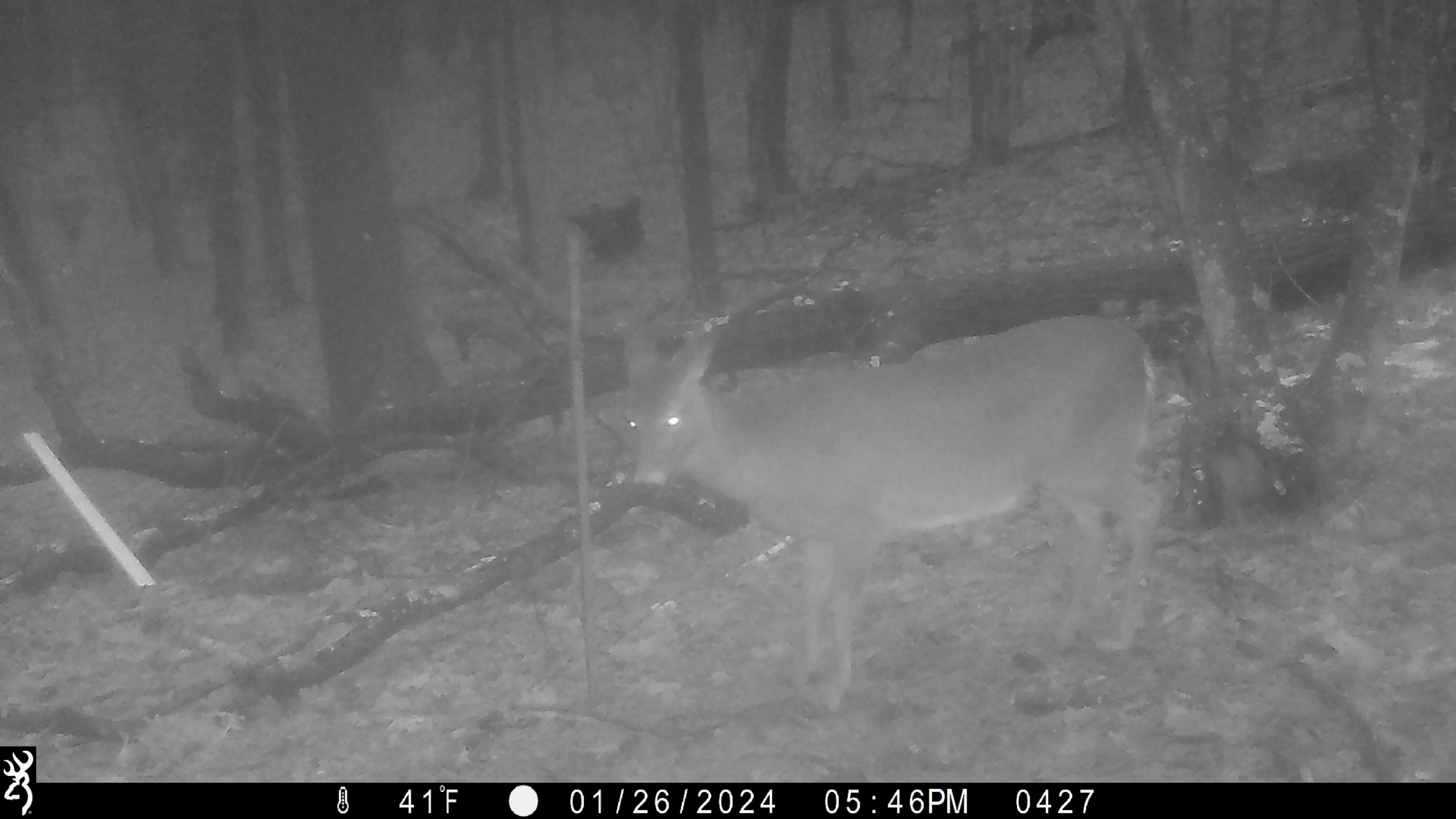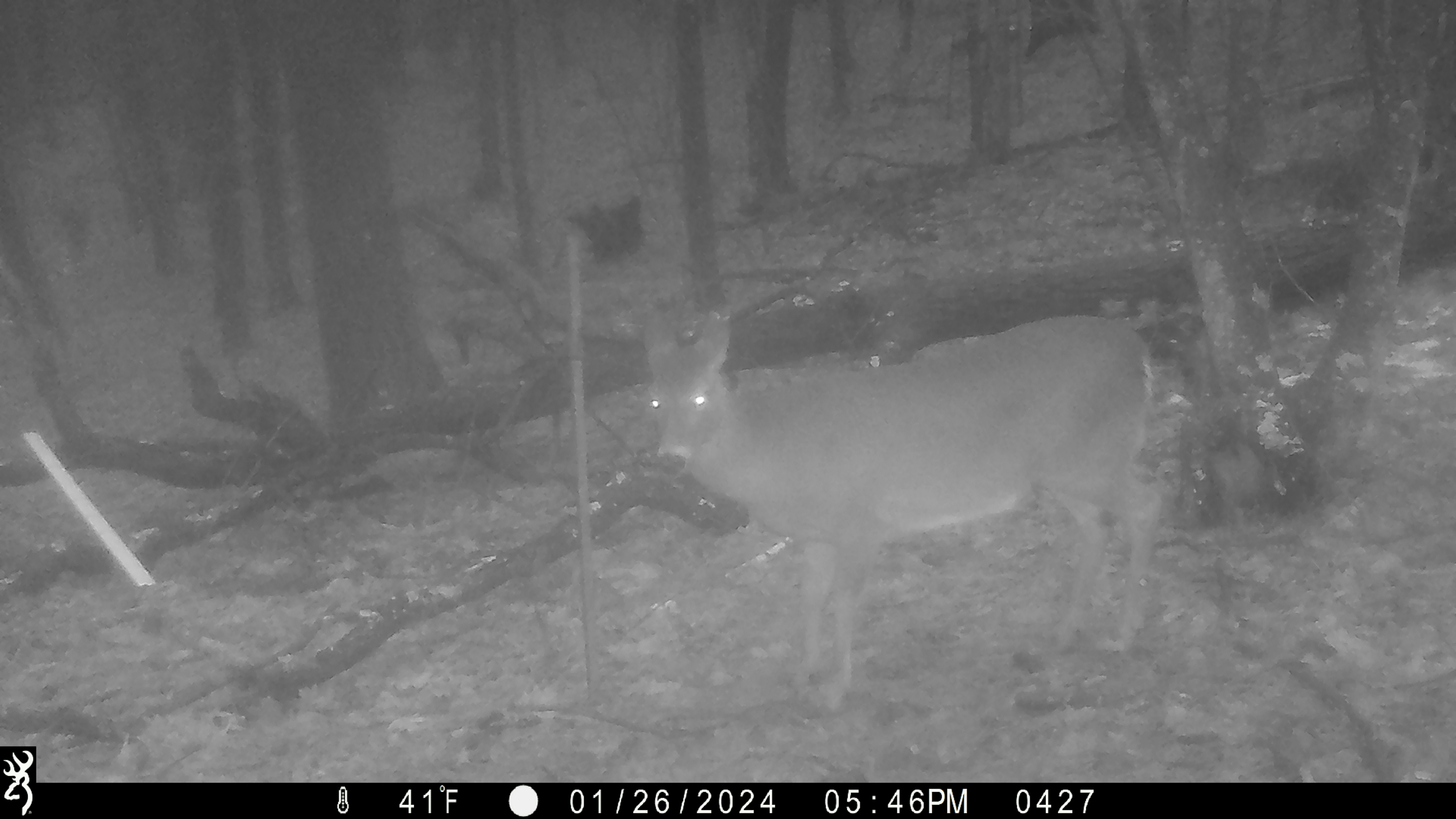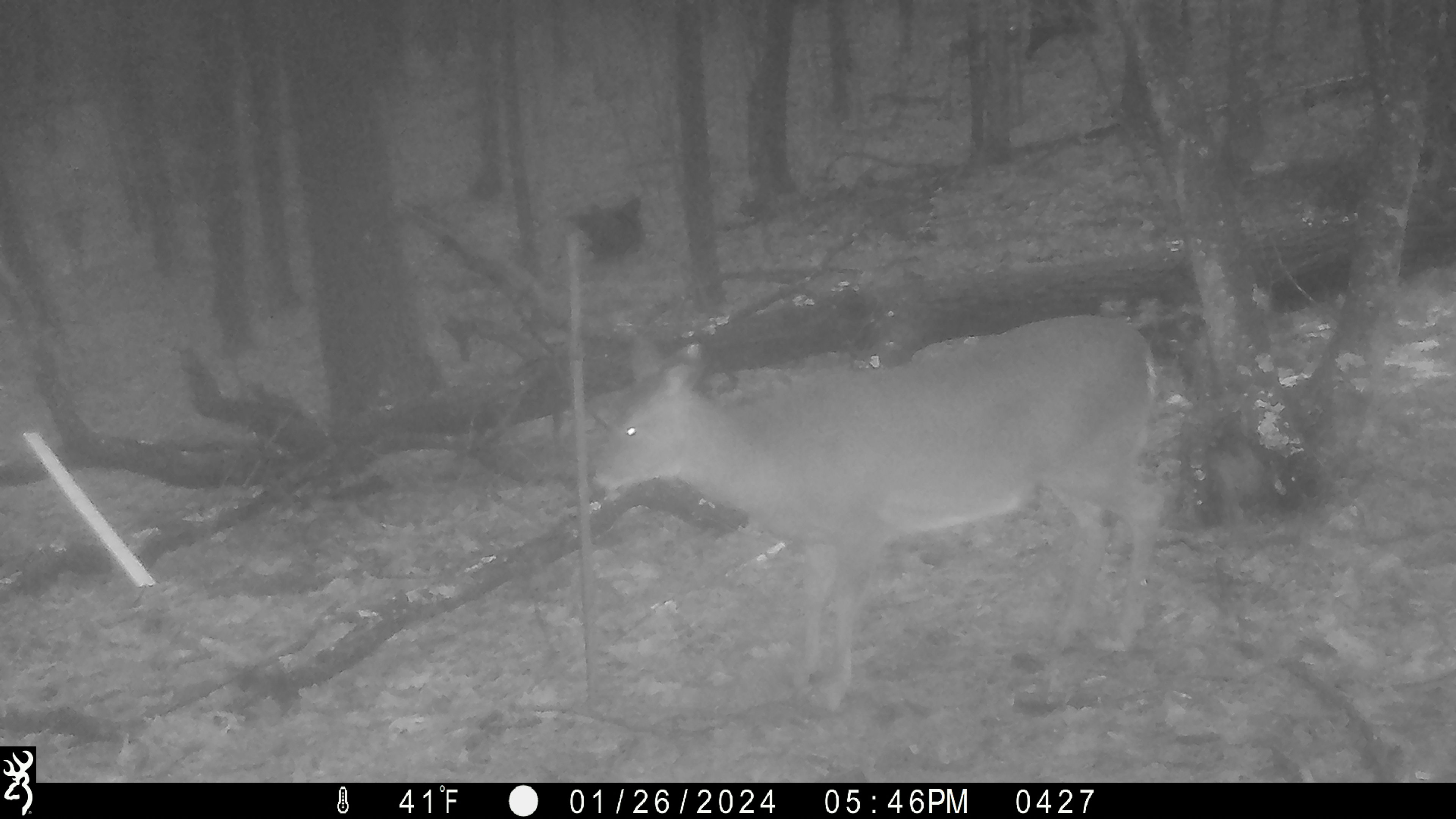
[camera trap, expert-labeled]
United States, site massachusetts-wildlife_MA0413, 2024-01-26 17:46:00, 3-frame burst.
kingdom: Animalia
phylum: Chordata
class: Mammalia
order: Artiodactyla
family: Cervidae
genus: Odocoileus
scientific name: Odocoileus virginianus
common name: white-tailed deer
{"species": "white-tailed deer (Odocoileus virginianus)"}